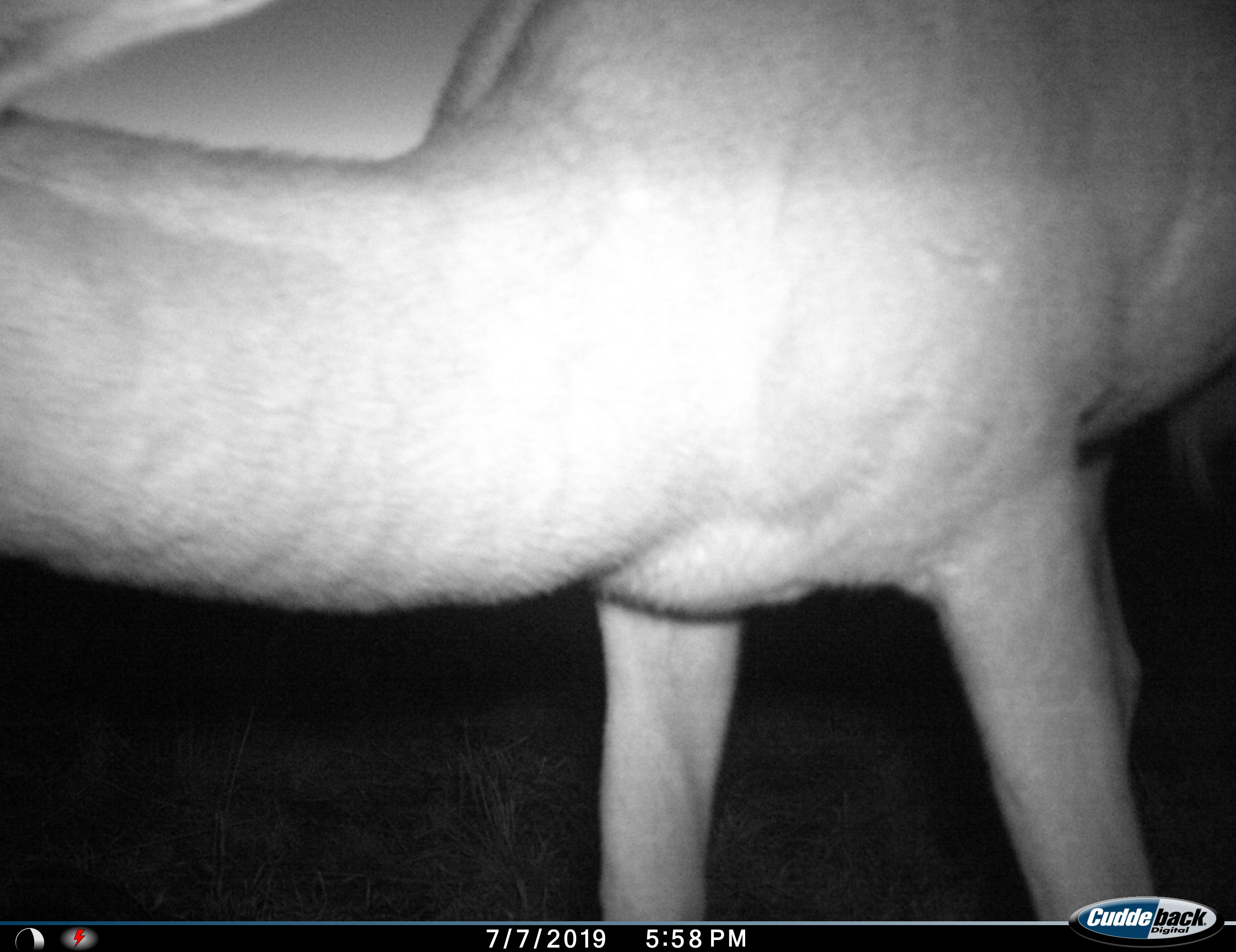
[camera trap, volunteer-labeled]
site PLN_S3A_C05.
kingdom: Animalia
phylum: Chordata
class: Mammalia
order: Artiodactyla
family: Bovidae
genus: Aepyceros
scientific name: Aepyceros melampus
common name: impala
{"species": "impala (Aepyceros melampus)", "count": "1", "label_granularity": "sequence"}